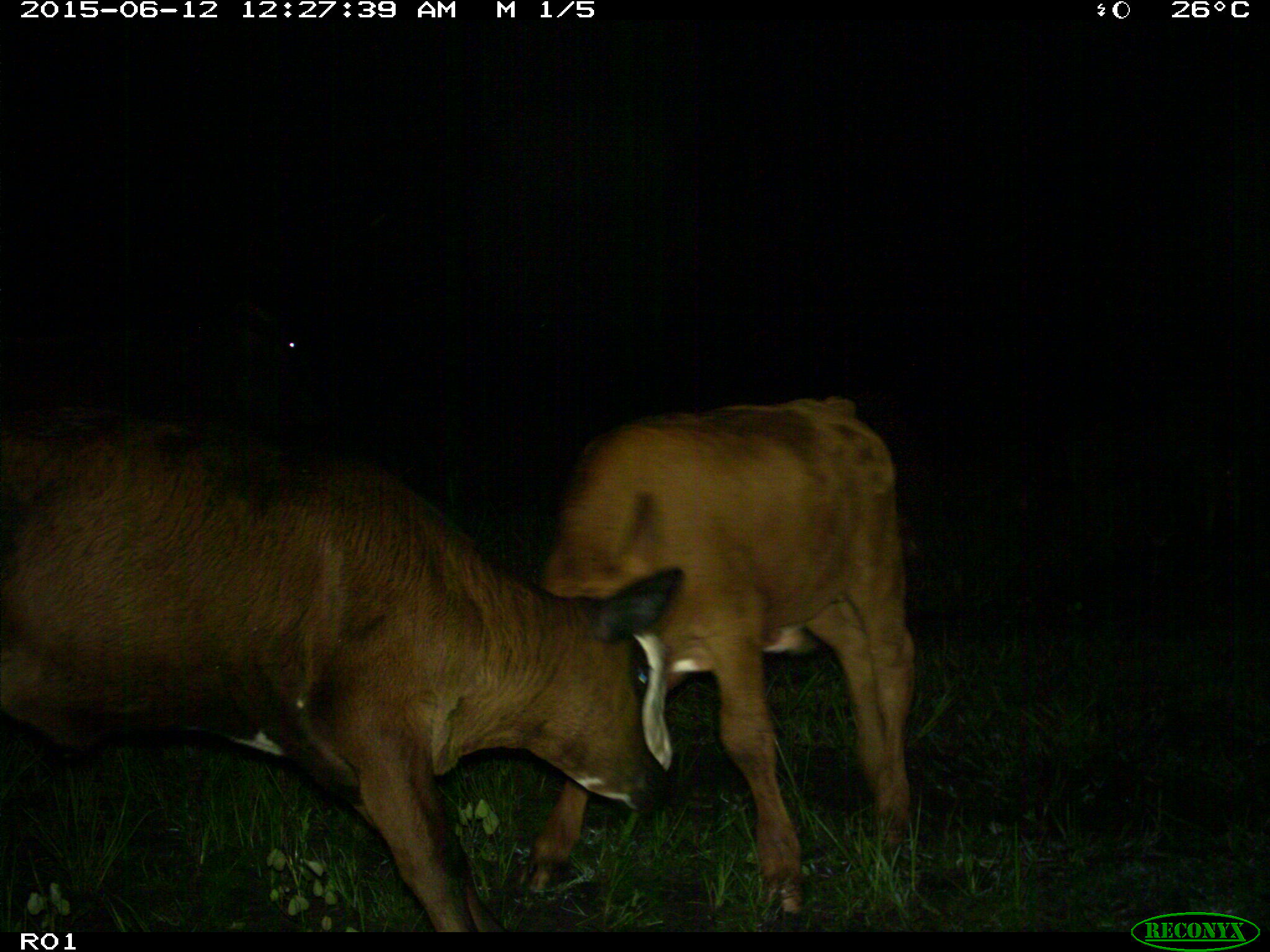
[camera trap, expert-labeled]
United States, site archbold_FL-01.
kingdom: Animalia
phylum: Chordata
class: Mammalia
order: Artiodactyla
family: Bovidae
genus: Bos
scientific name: Bos taurus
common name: domestic cow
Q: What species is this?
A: Bos taurus (domestic cow).